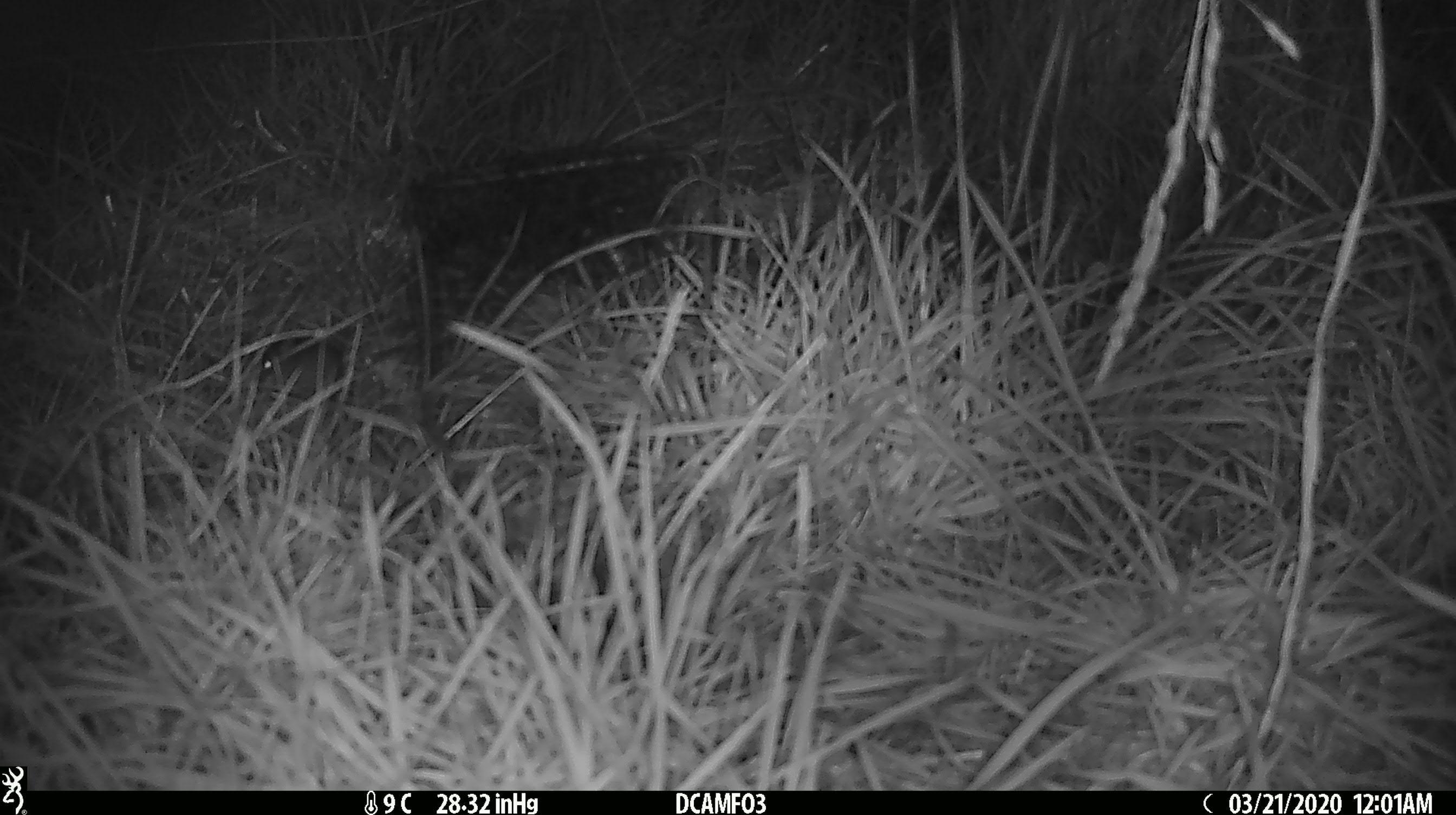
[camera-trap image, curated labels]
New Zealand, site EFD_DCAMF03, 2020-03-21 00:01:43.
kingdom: Animalia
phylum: Chordata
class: Mammalia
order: Rodentia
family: Muridae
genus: Mus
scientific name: Mus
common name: mouse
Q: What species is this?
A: Mouse (Mus).